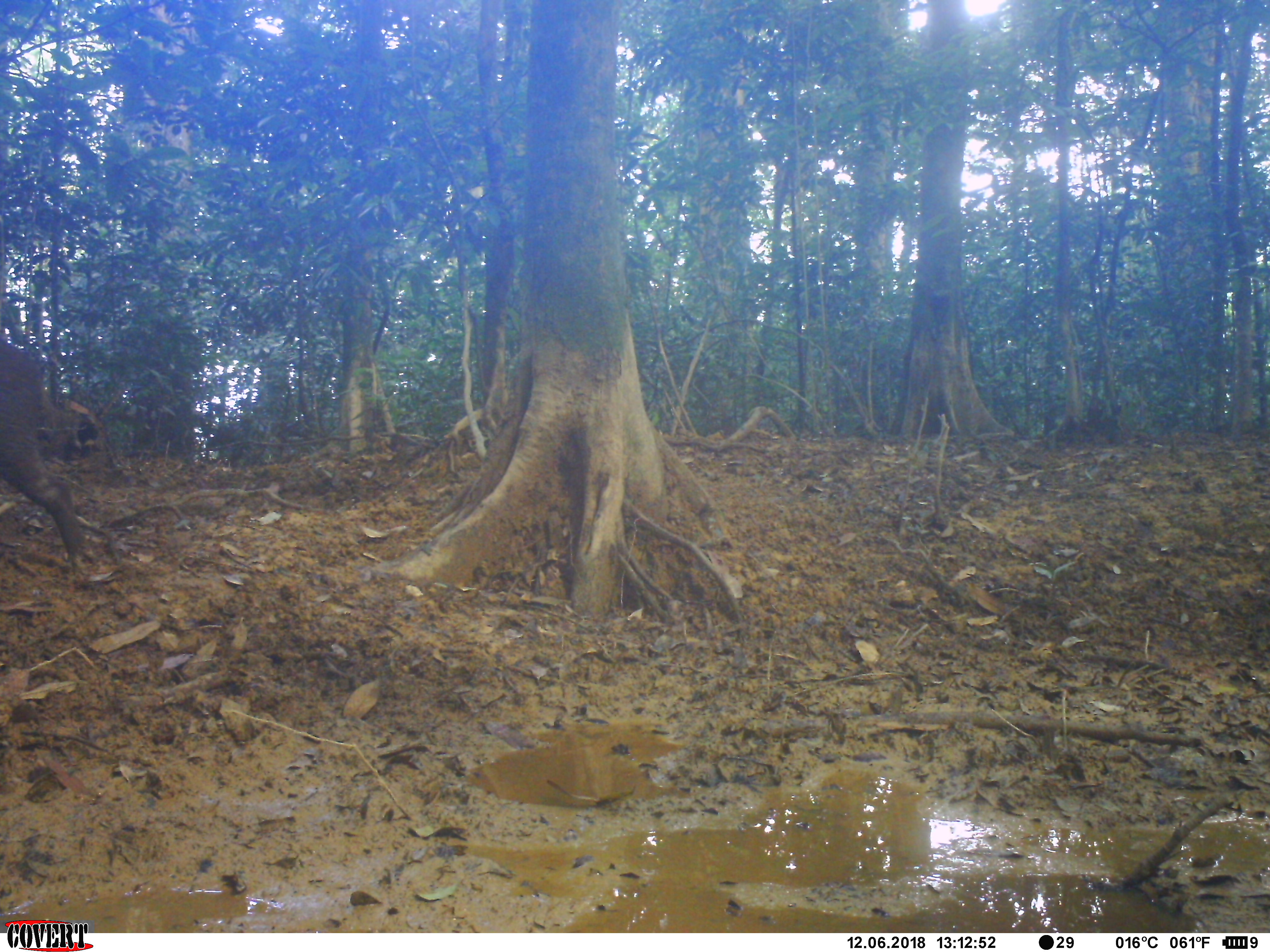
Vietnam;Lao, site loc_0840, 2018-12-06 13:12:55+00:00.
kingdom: Animalia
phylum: Chordata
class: Mammalia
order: Artiodactyla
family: Suidae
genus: Sus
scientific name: Sus scrofa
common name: eurasian wild pig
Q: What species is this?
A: Eurasian wild pig (Sus scrofa).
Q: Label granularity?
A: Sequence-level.